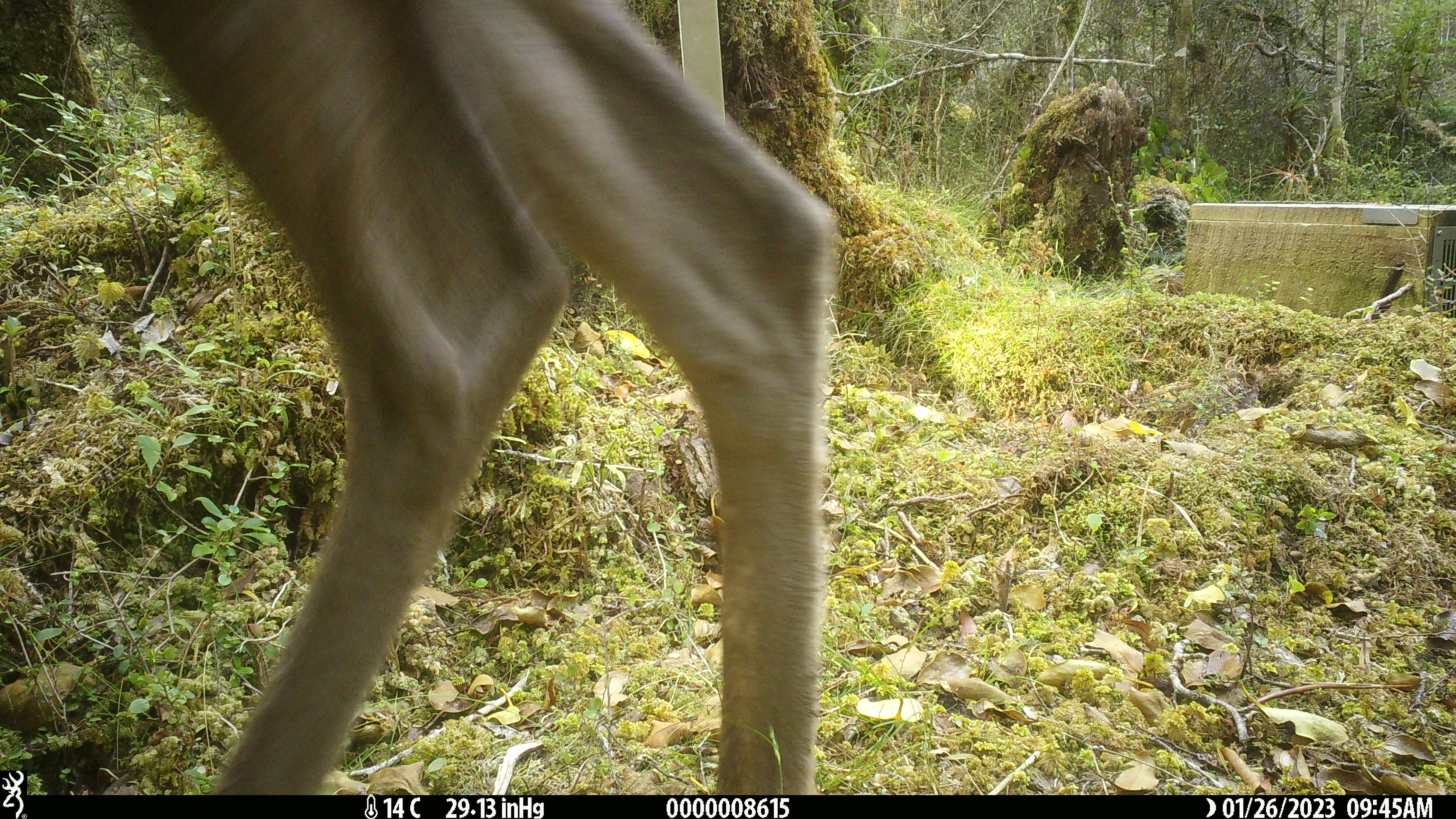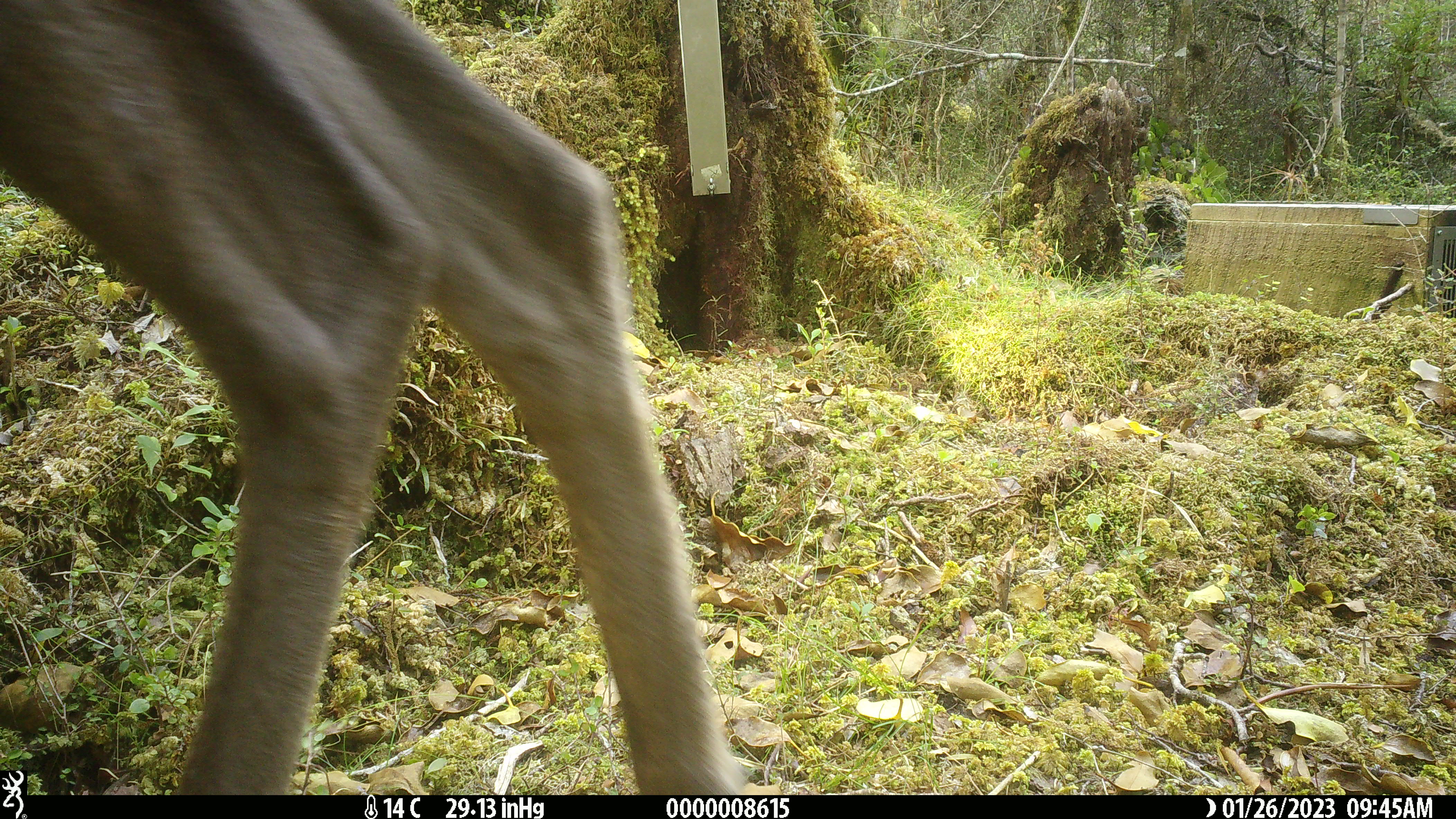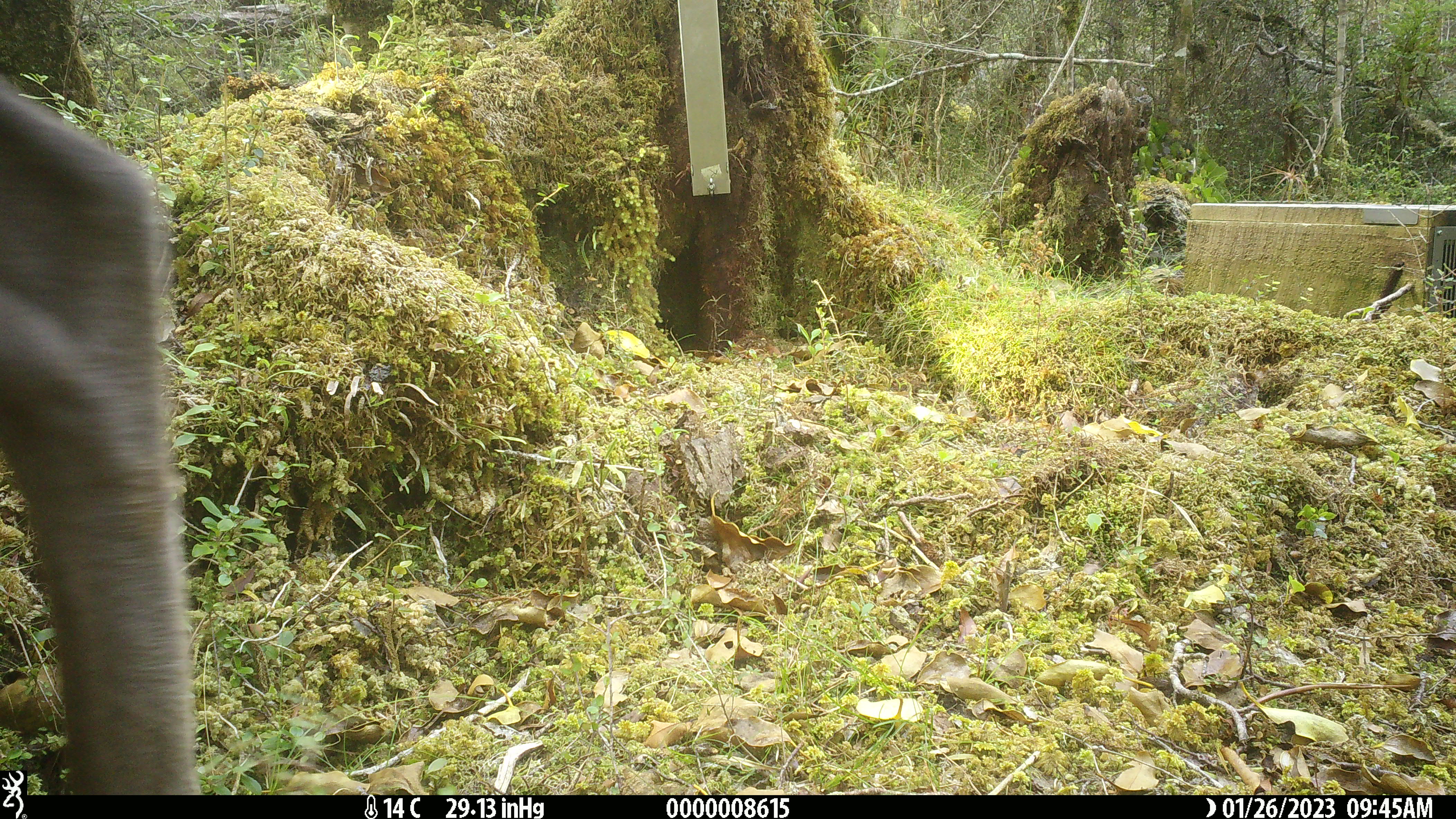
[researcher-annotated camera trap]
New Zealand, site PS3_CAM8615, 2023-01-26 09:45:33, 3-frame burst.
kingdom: Animalia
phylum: Chordata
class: Mammalia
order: Artiodactyla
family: Cervidae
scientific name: Cervidae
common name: deer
Deer (Cervidae).